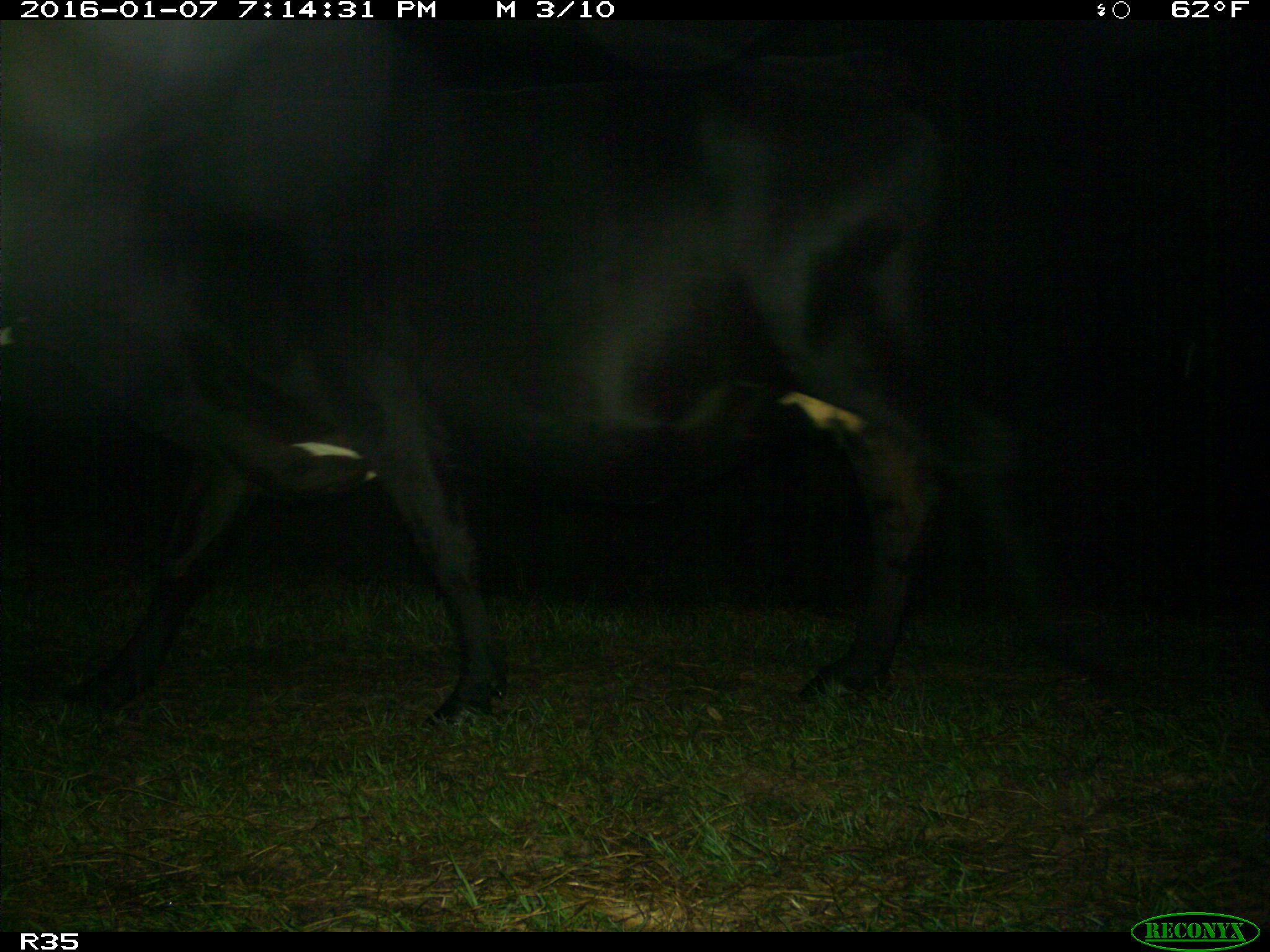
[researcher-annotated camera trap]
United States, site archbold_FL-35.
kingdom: Animalia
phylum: Chordata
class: Mammalia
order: Artiodactyla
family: Bovidae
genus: Bos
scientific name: Bos taurus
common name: domestic cow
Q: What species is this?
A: Bos taurus (domestic cow).